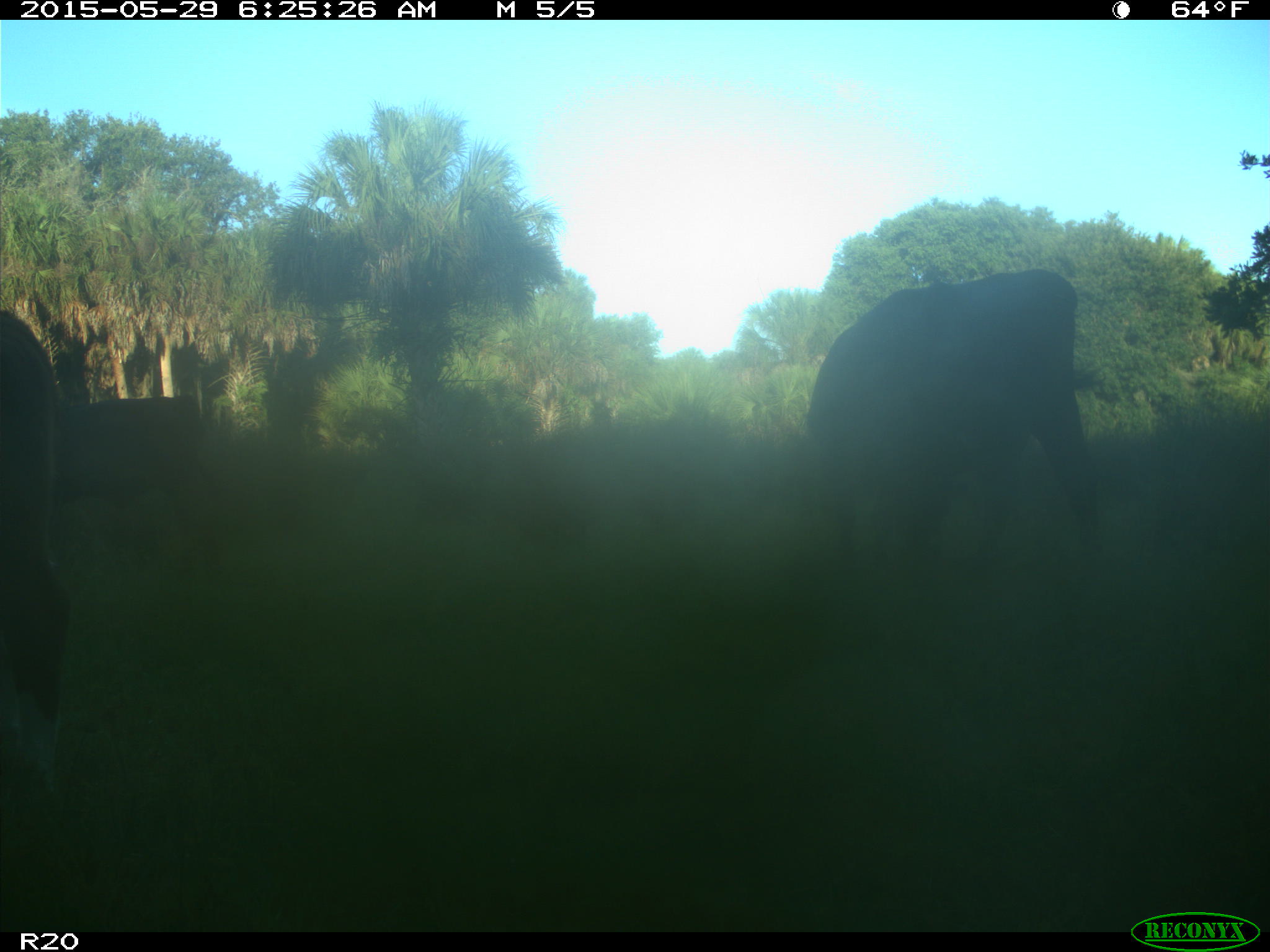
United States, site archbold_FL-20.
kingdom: Animalia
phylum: Chordata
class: Mammalia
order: Artiodactyla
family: Bovidae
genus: Bos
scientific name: Bos taurus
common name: domestic cow